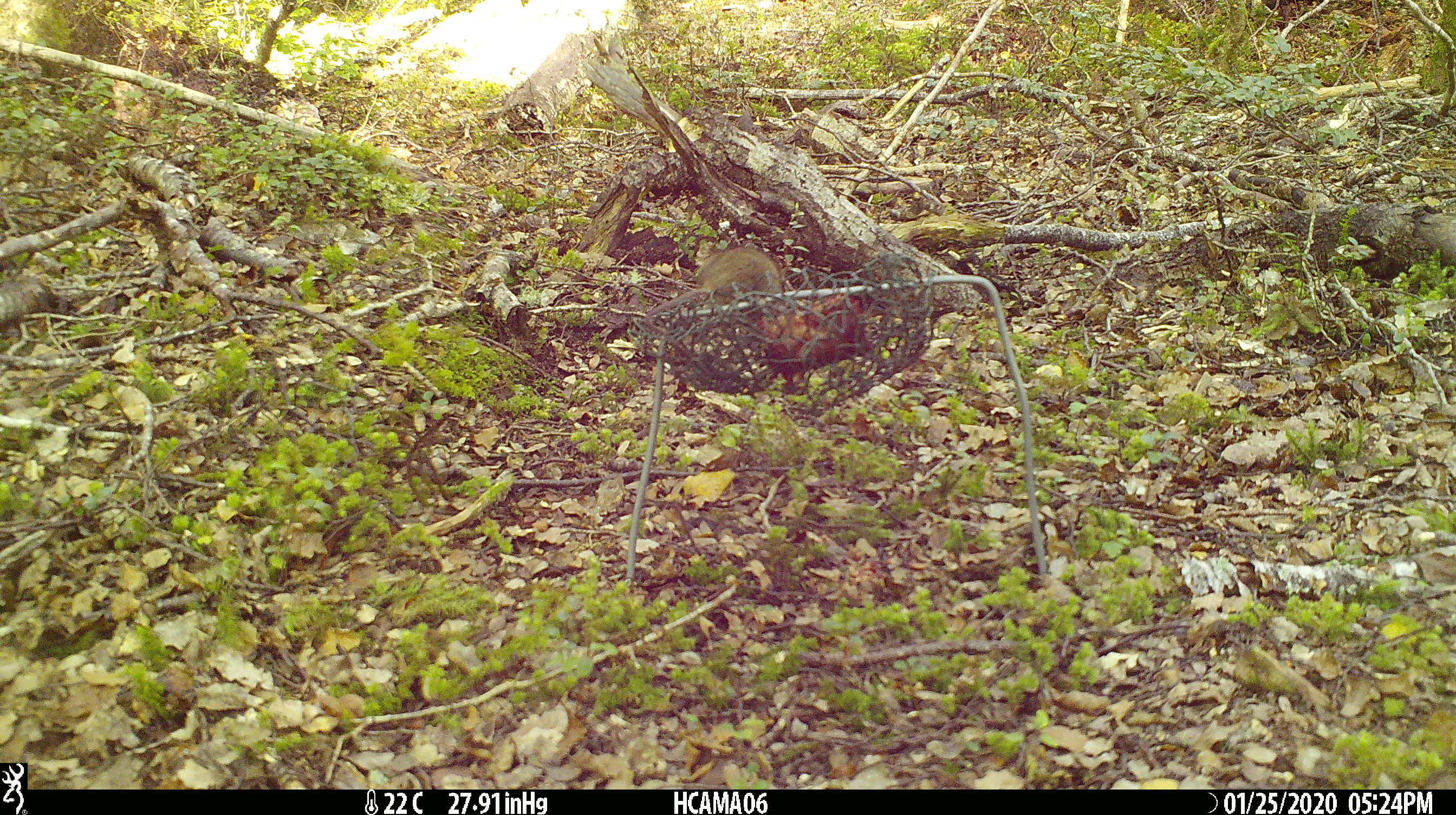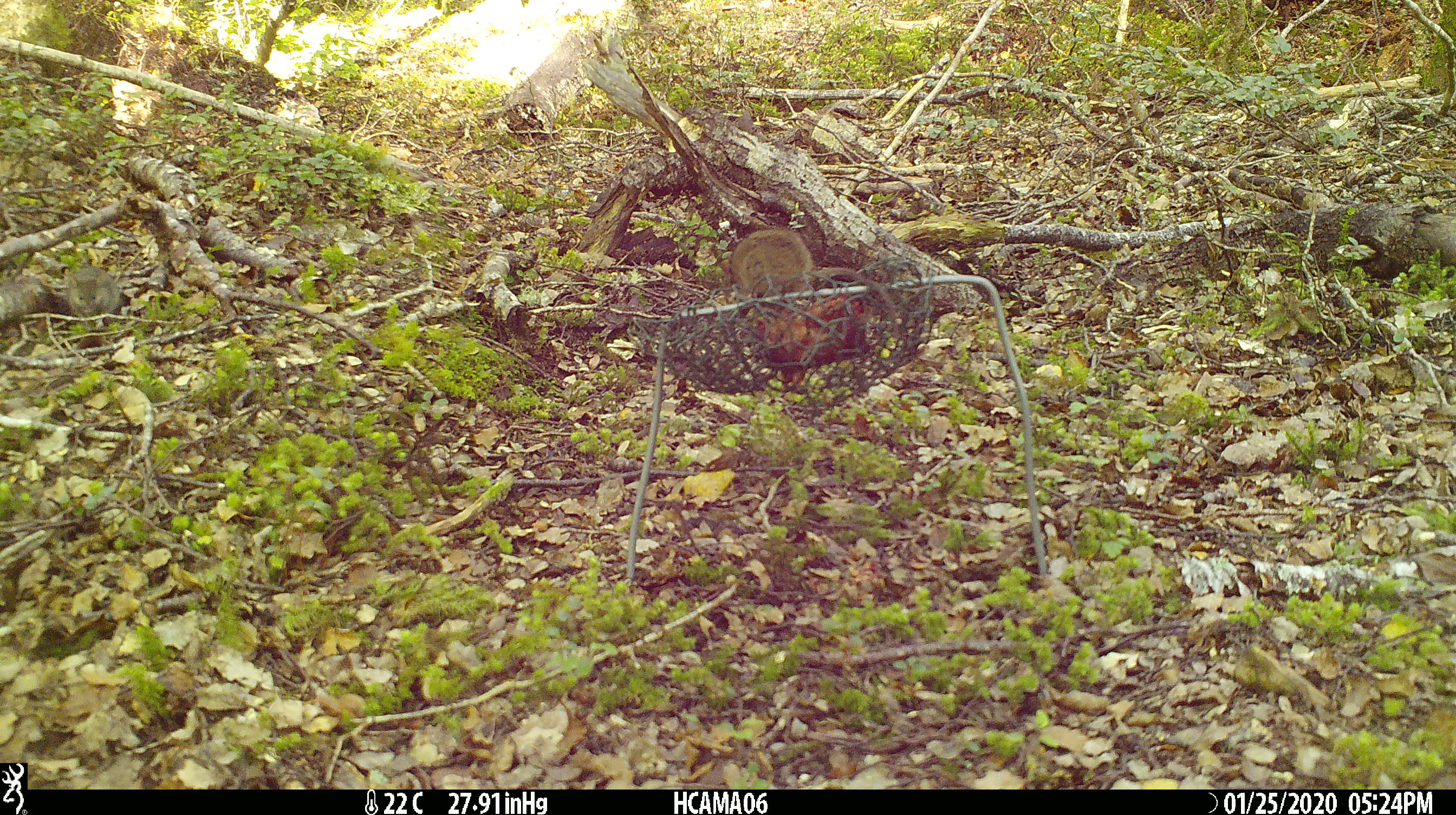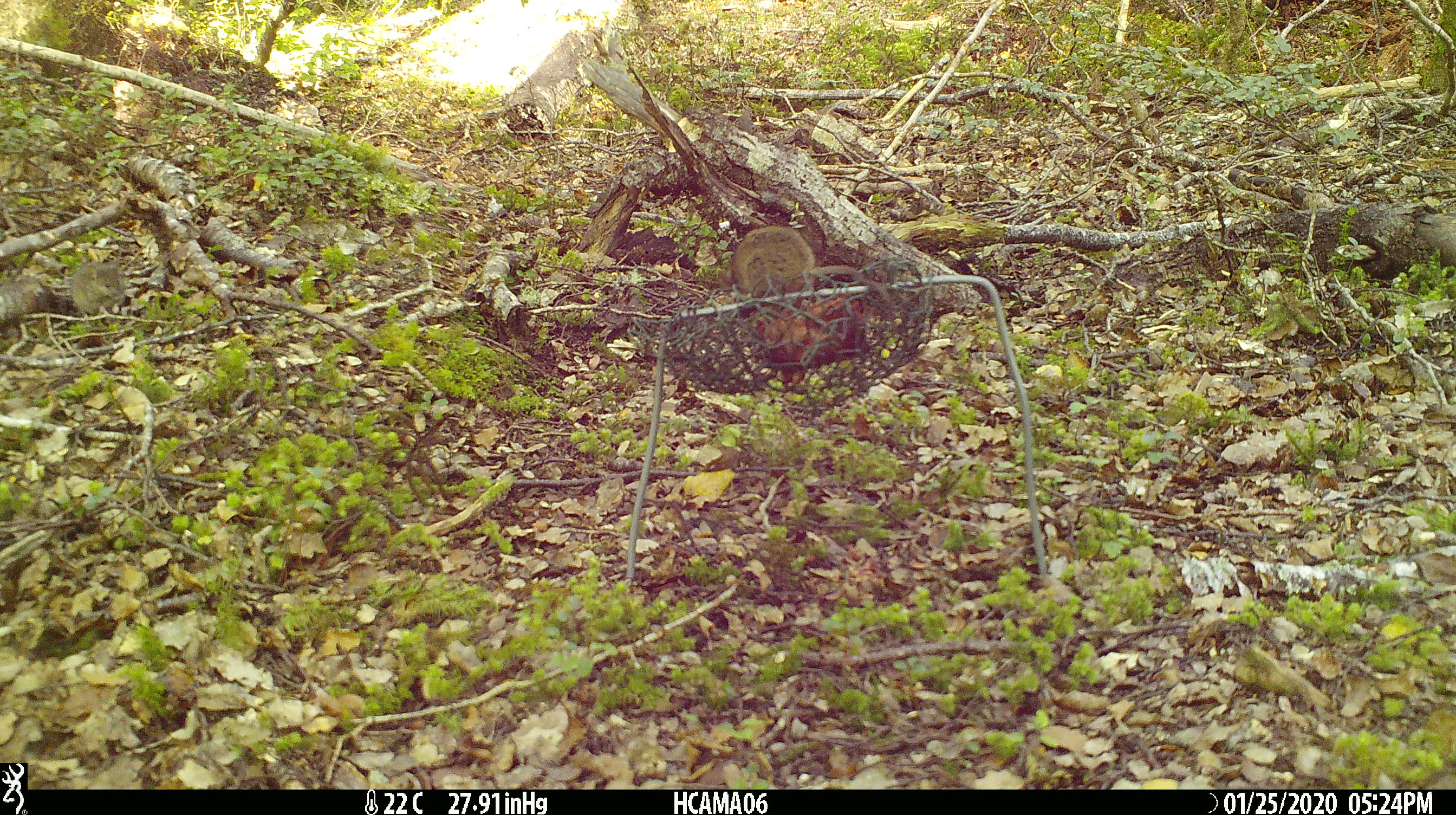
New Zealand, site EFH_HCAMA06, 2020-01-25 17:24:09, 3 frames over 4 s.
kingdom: Animalia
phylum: Chordata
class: Mammalia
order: Rodentia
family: Muridae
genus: Mus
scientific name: Mus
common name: mouse